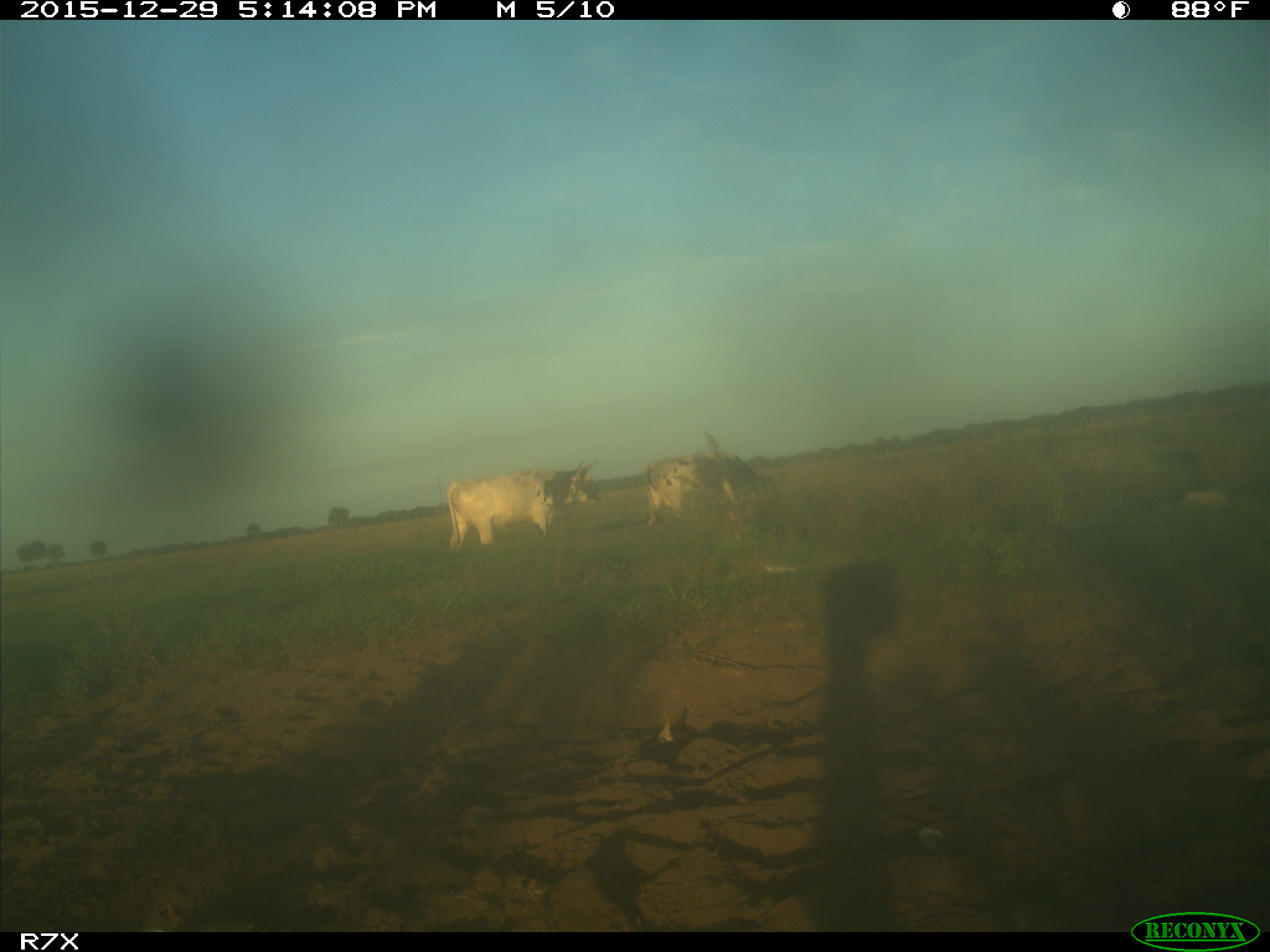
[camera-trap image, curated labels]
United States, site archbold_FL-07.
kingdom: Animalia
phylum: Chordata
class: Mammalia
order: Artiodactyla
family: Bovidae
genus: Bos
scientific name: Bos taurus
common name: domestic cow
Bos taurus (domestic cow).